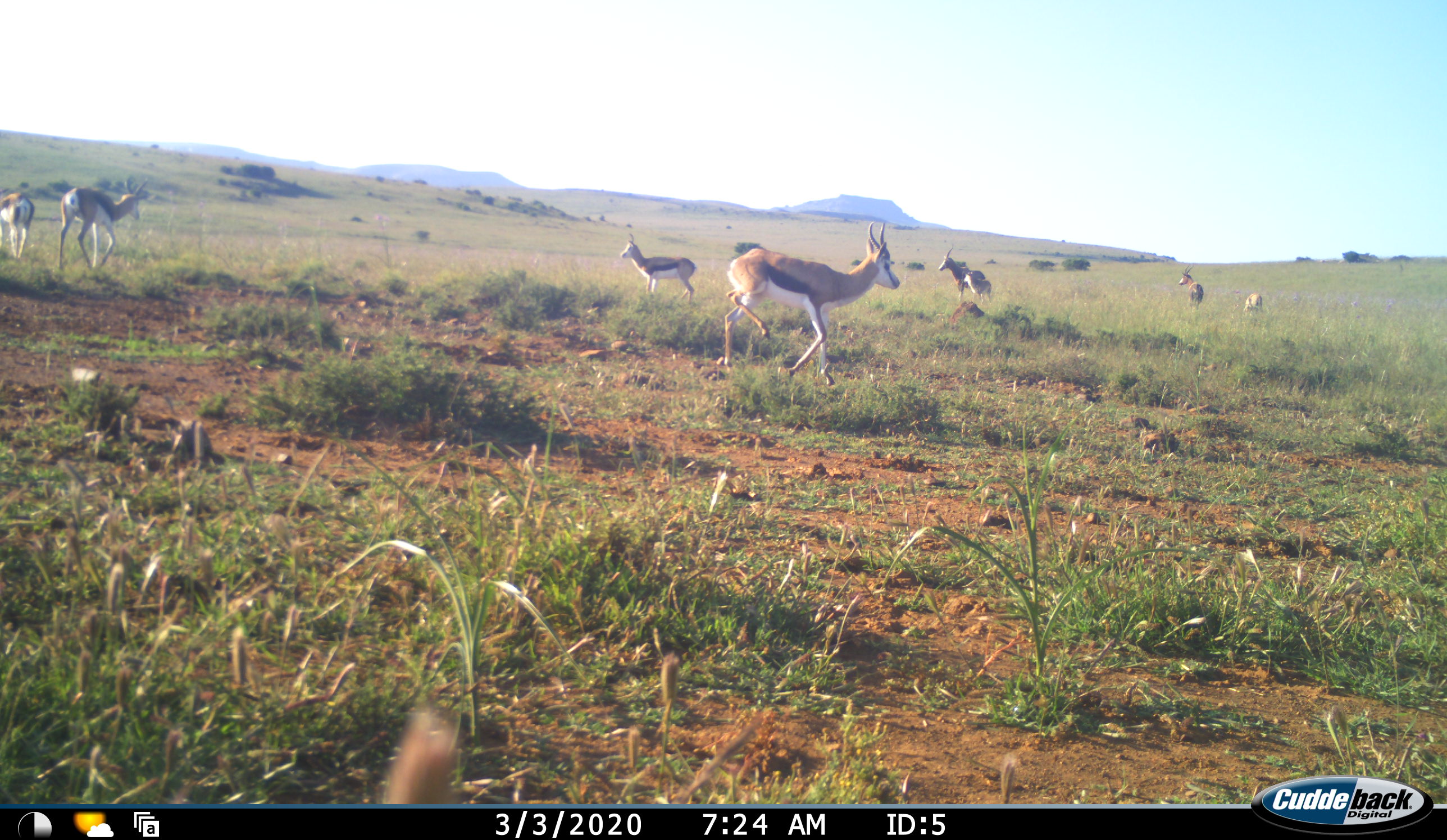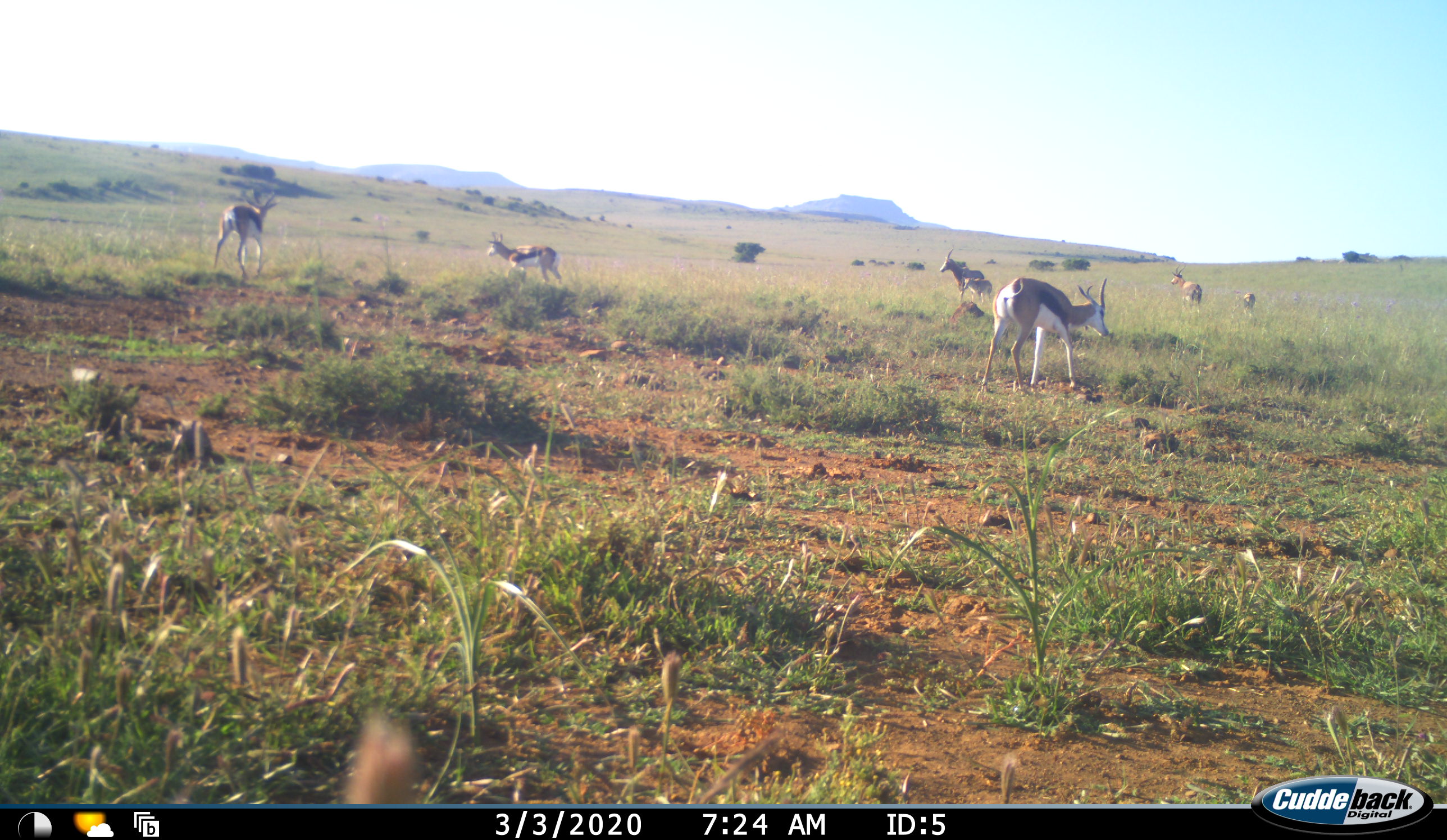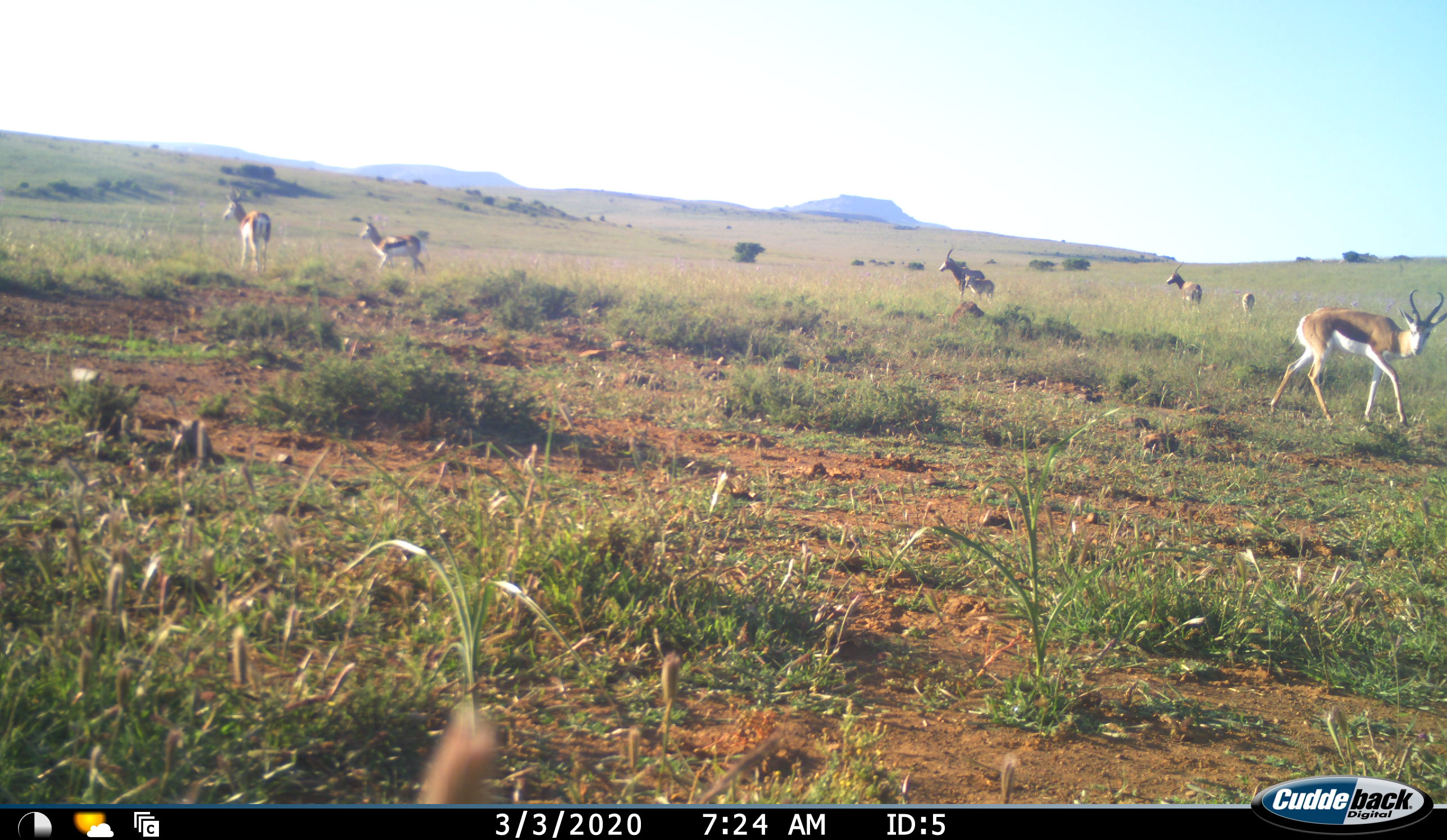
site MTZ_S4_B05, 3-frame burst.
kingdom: Animalia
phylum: Chordata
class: Mammalia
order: Artiodactyla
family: Bovidae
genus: Antidorcas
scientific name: Antidorcas marsupialis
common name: springbok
Springbok (Antidorcas marsupialis), count 8. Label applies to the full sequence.